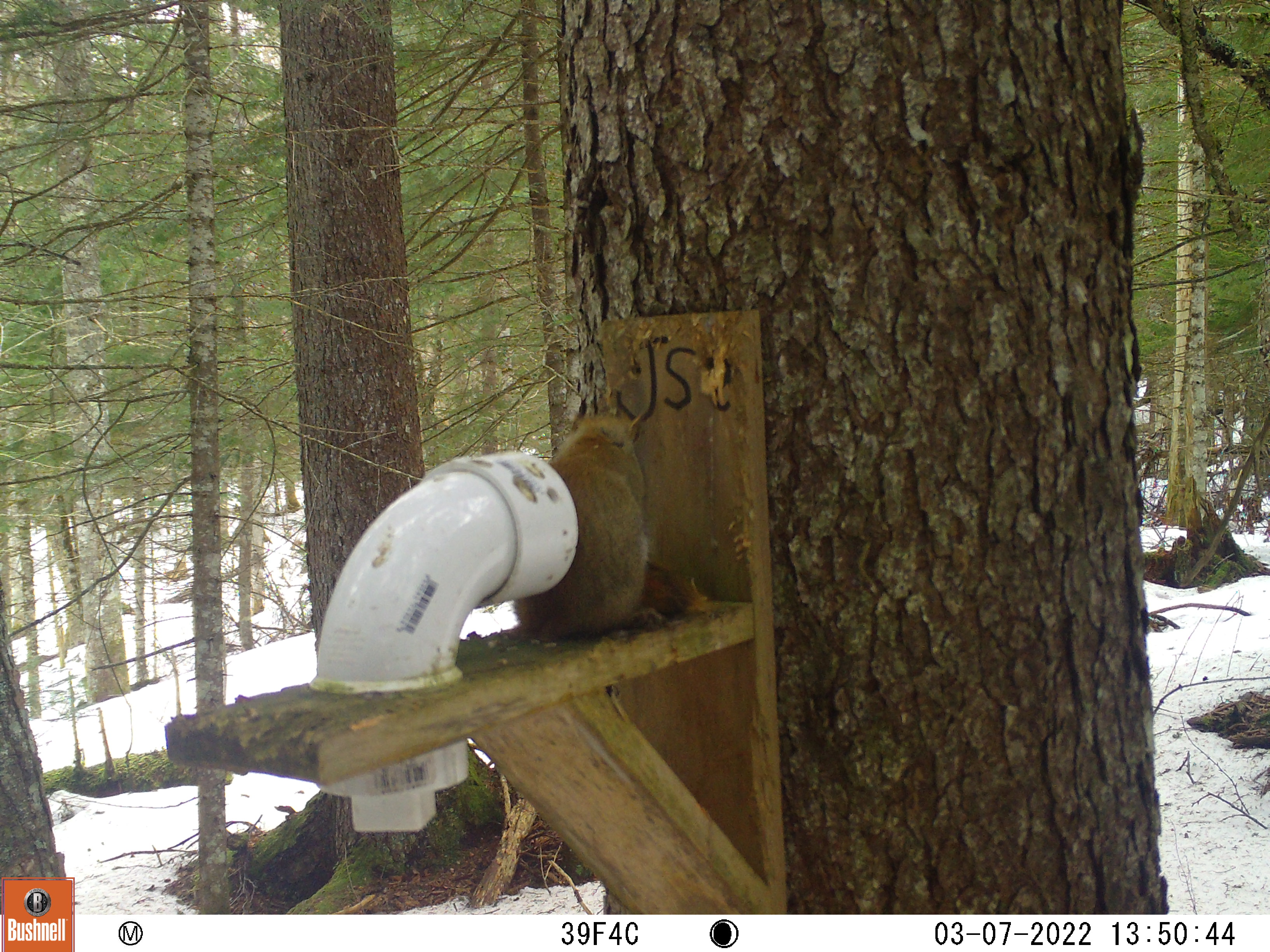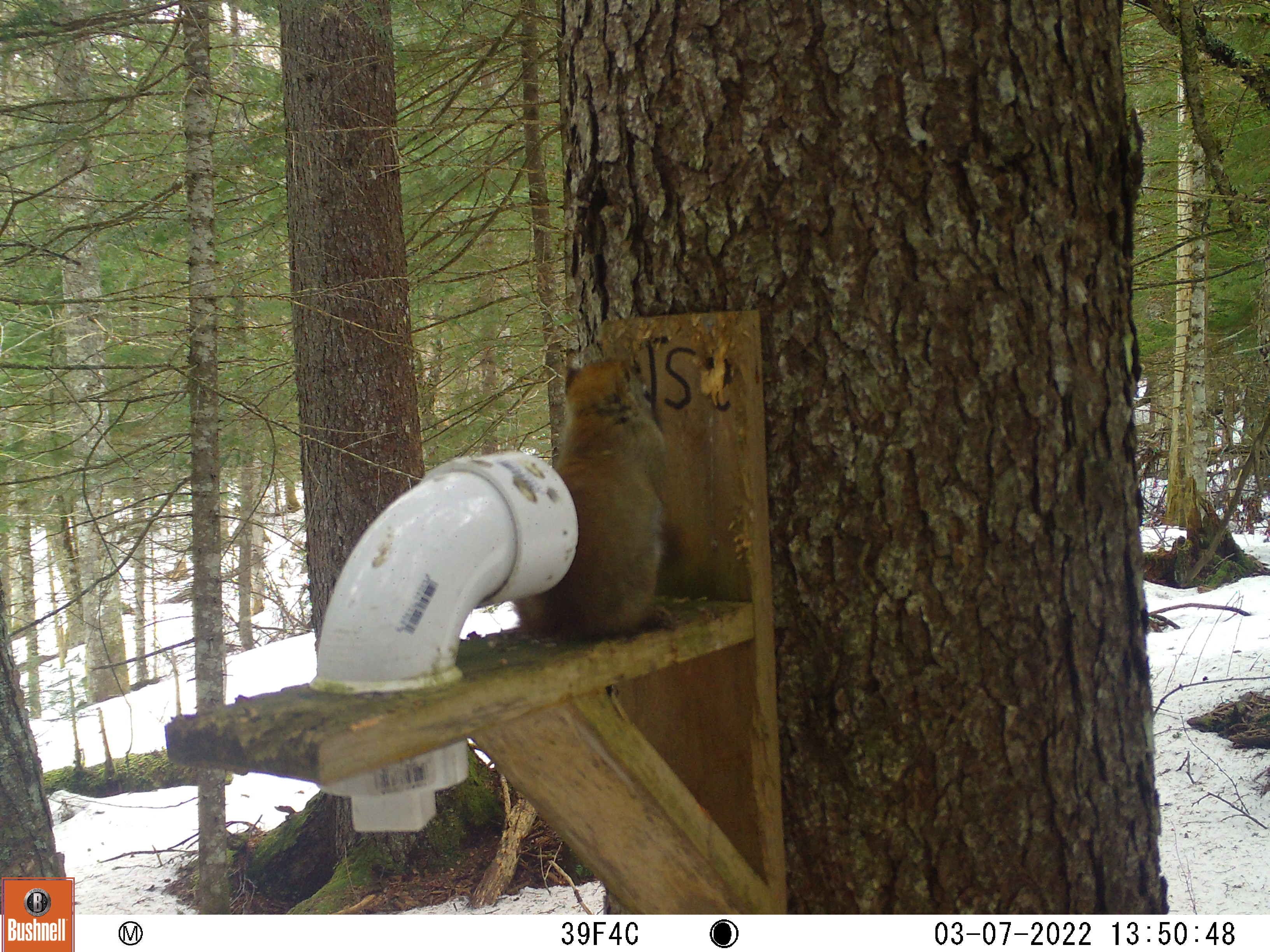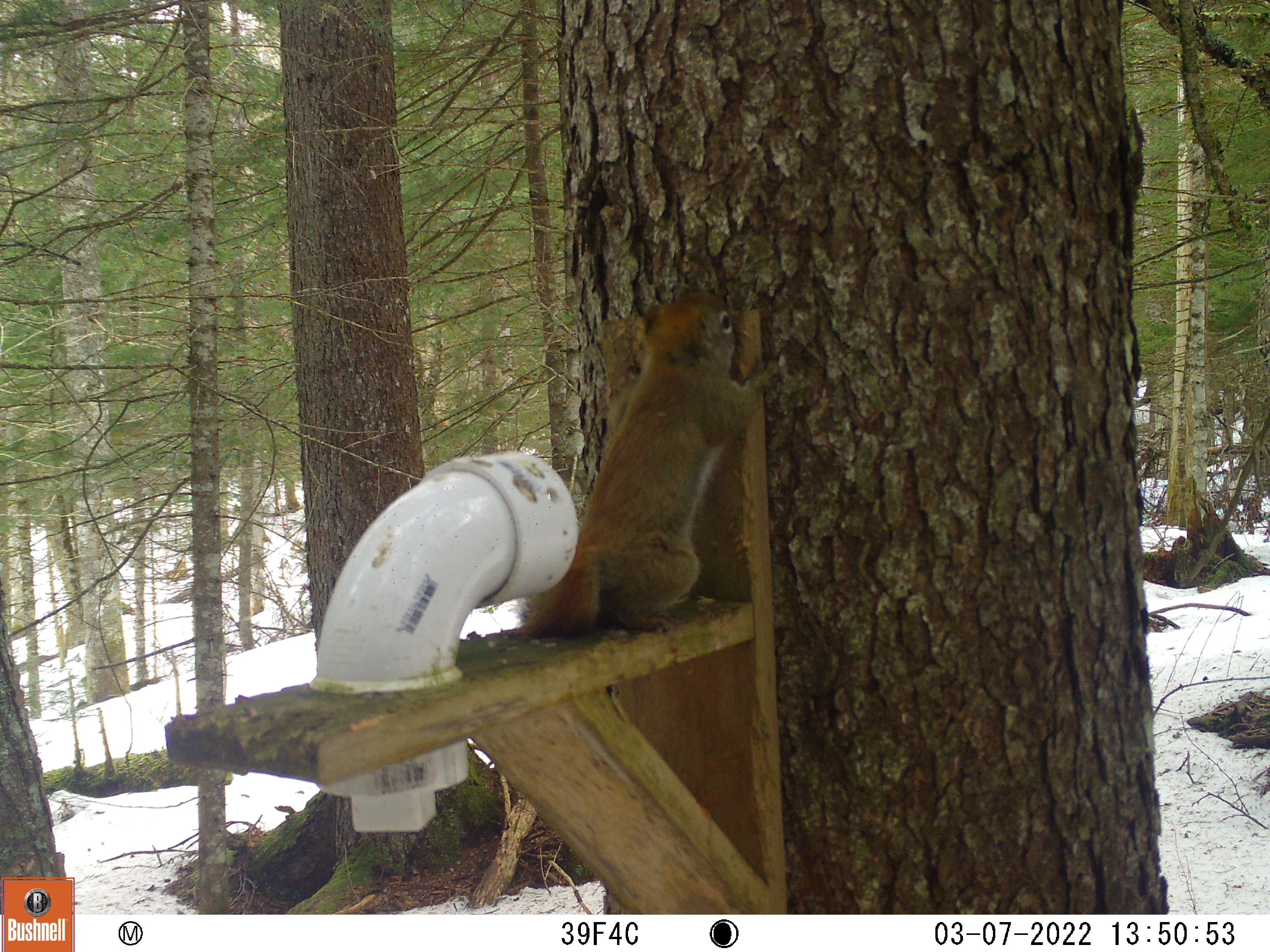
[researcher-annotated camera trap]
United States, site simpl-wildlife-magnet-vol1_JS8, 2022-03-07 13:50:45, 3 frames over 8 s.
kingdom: Animalia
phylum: Chordata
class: Mammalia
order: Rodentia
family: Sciuridae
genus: Tamiasciurus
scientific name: Tamiasciurus hudsonicus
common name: red squirrel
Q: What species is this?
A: Red squirrel (Tamiasciurus hudsonicus).